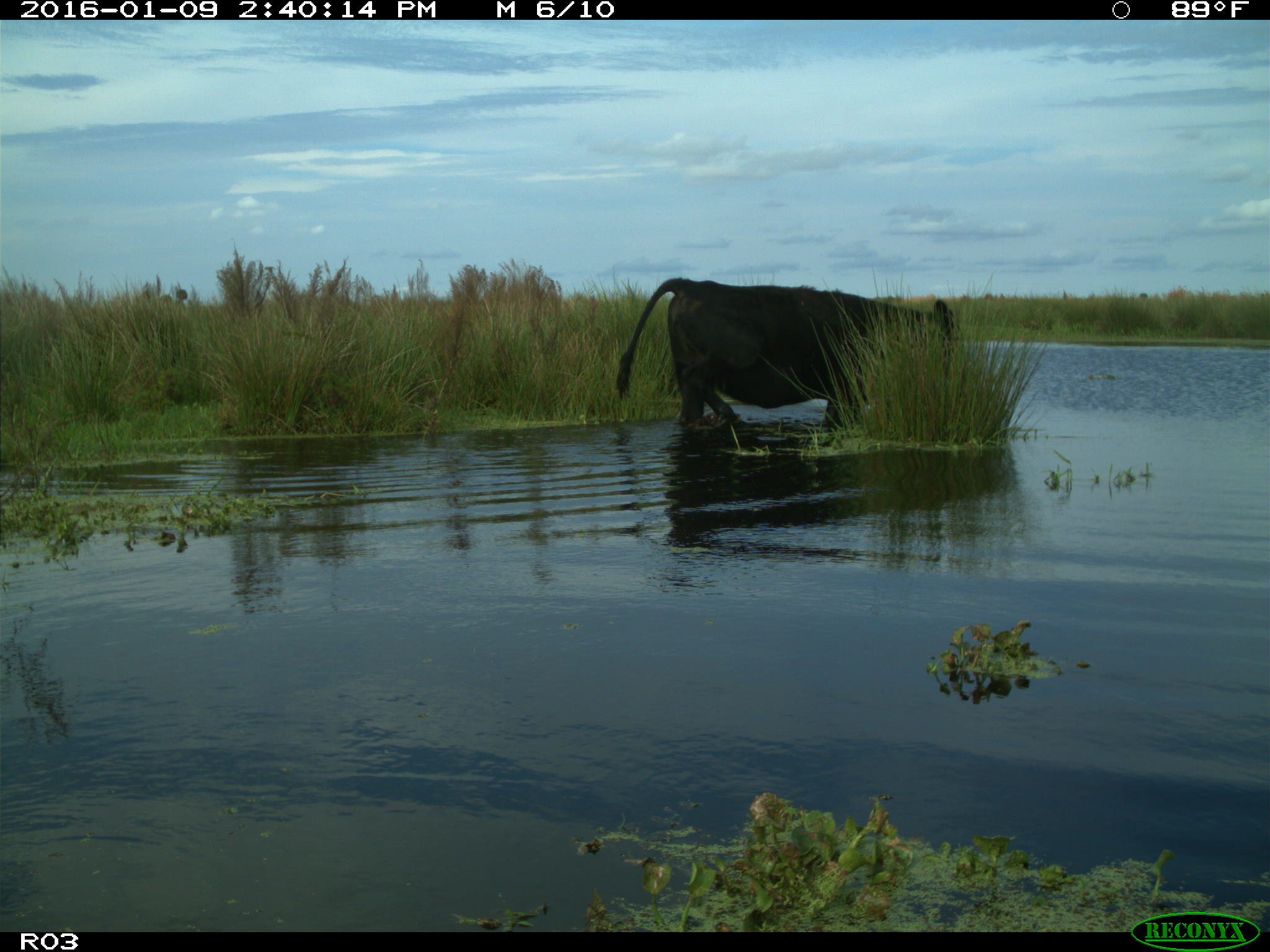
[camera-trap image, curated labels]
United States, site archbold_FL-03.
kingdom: Animalia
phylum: Chordata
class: Mammalia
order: Artiodactyla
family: Bovidae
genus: Bos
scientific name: Bos taurus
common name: domestic cow